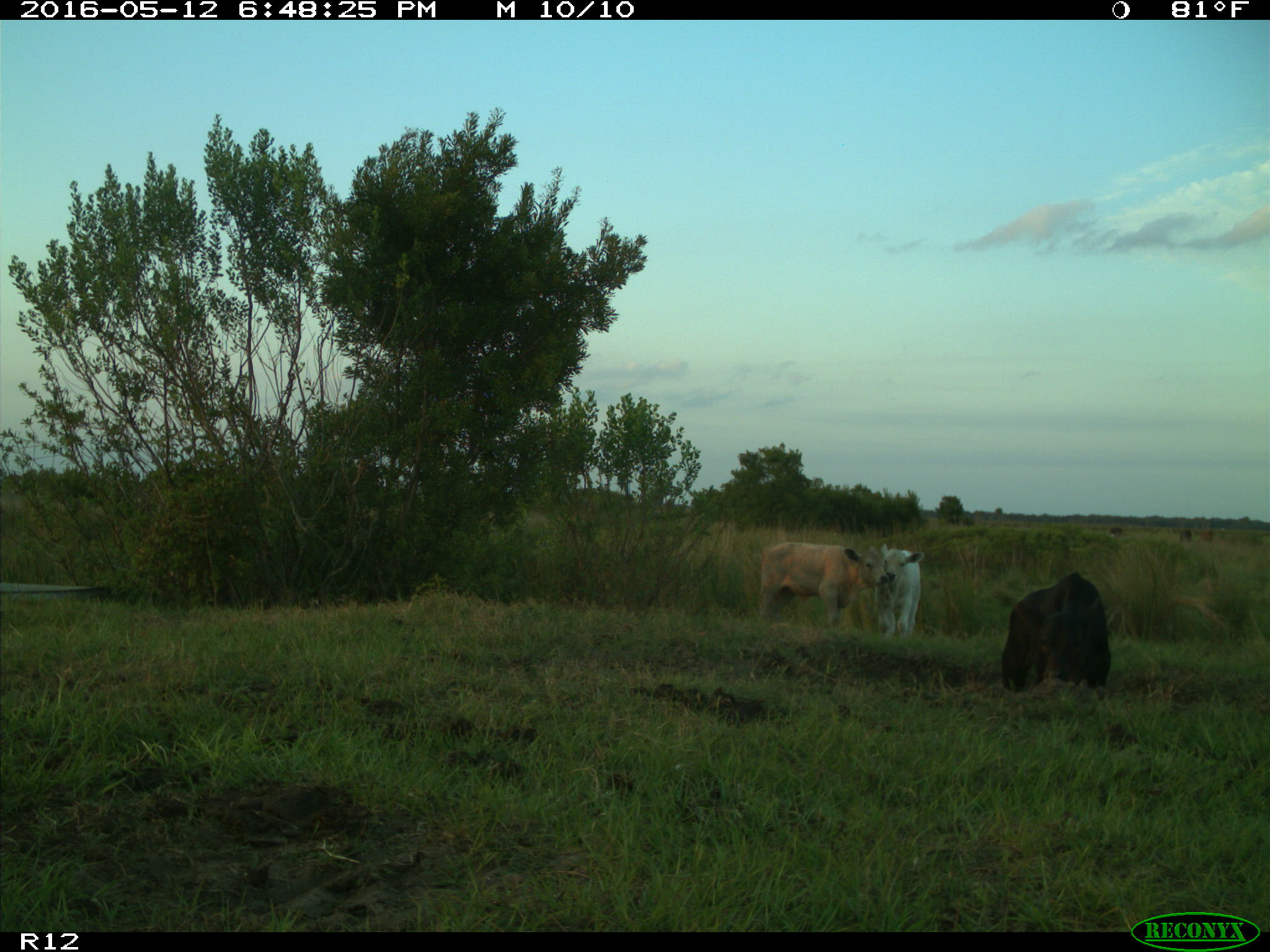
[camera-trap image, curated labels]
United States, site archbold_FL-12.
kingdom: Animalia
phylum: Chordata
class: Mammalia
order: Artiodactyla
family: Bovidae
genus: Bos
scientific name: Bos taurus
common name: domestic cow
Bos taurus (domestic cow).